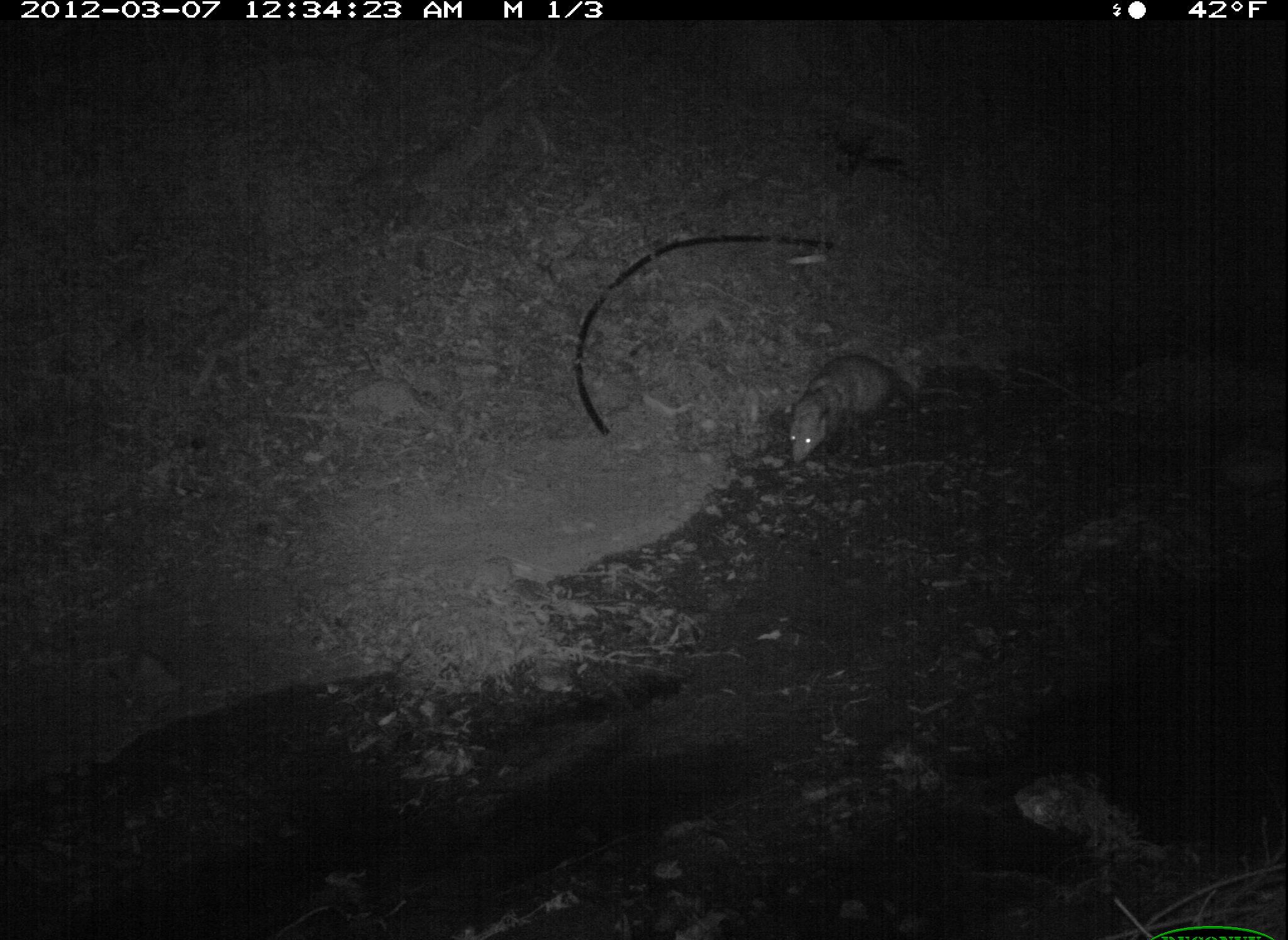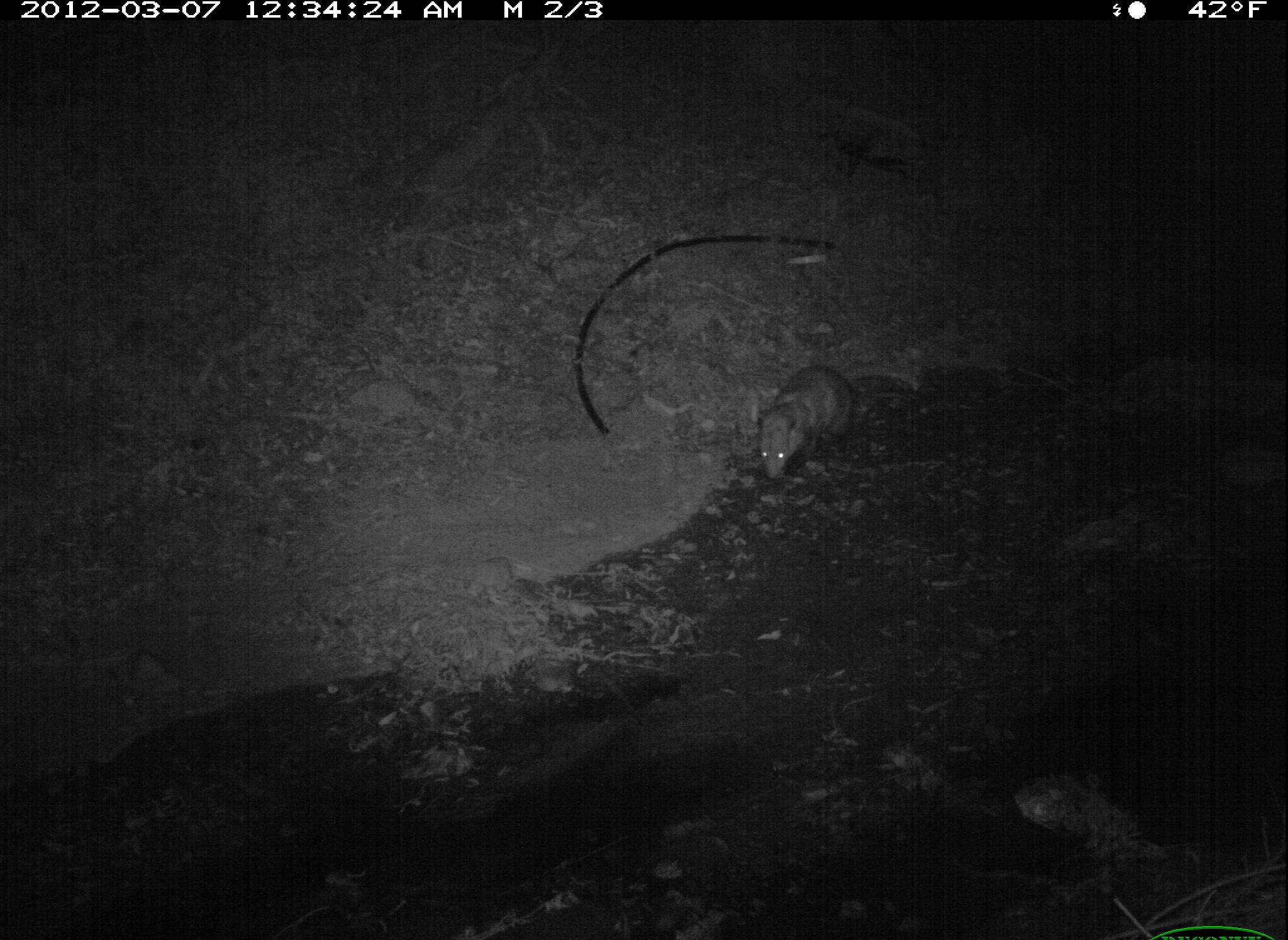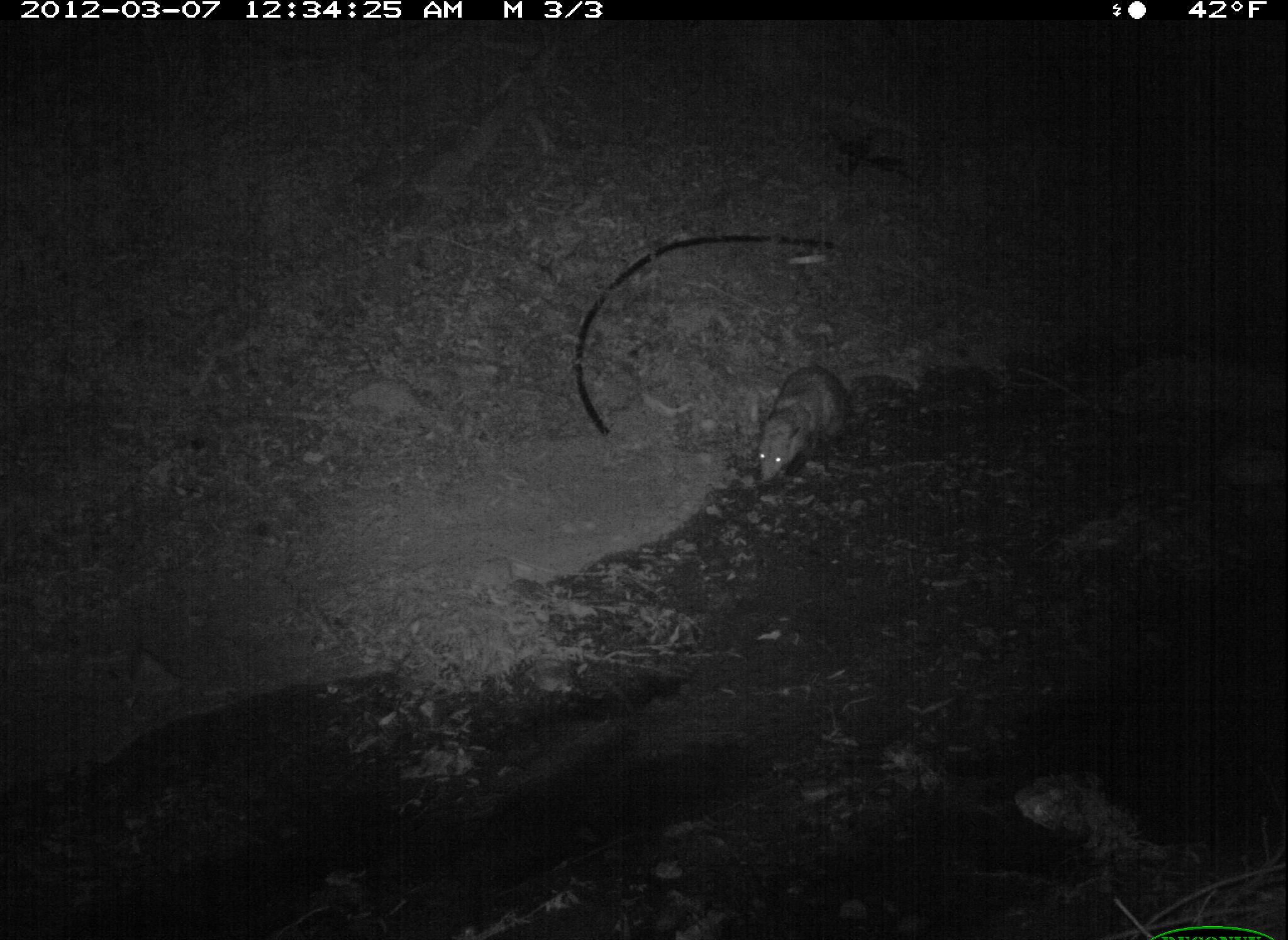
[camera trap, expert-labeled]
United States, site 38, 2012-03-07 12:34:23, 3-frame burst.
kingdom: Animalia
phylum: Chordata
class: Mammalia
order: Didelphimorphia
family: Didelphidae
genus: Didelphis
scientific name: Didelphis virginiana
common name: virginia opossum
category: opossum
Opossum (virginia opossum) (Didelphis virginiana).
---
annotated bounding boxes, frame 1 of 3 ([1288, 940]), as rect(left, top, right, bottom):
opossum: rect(776, 343, 934, 472)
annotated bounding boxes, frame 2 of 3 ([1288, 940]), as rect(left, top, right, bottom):
opossum: rect(747, 354, 874, 490)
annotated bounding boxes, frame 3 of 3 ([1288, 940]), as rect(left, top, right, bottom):
opossum: rect(742, 354, 868, 491)